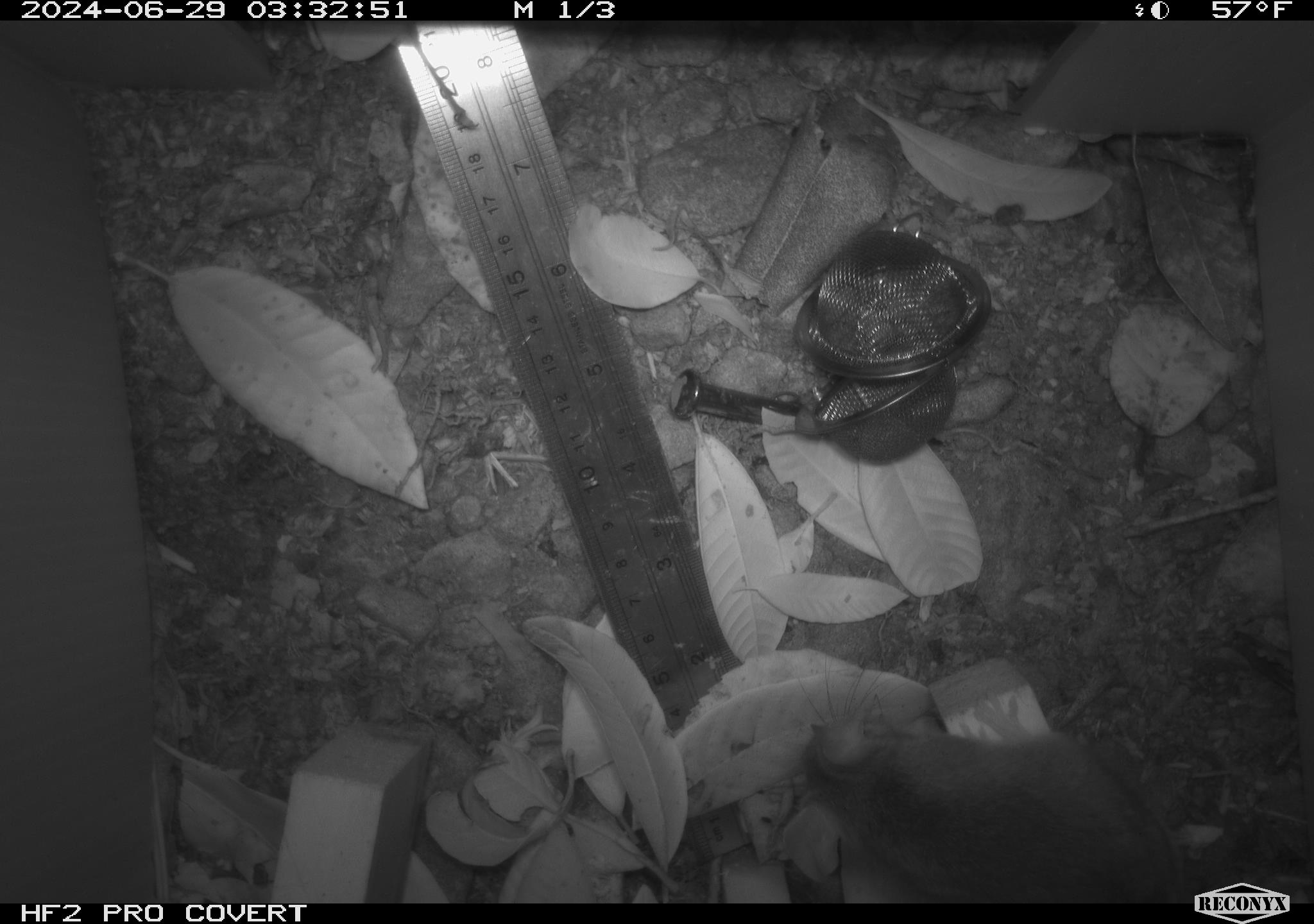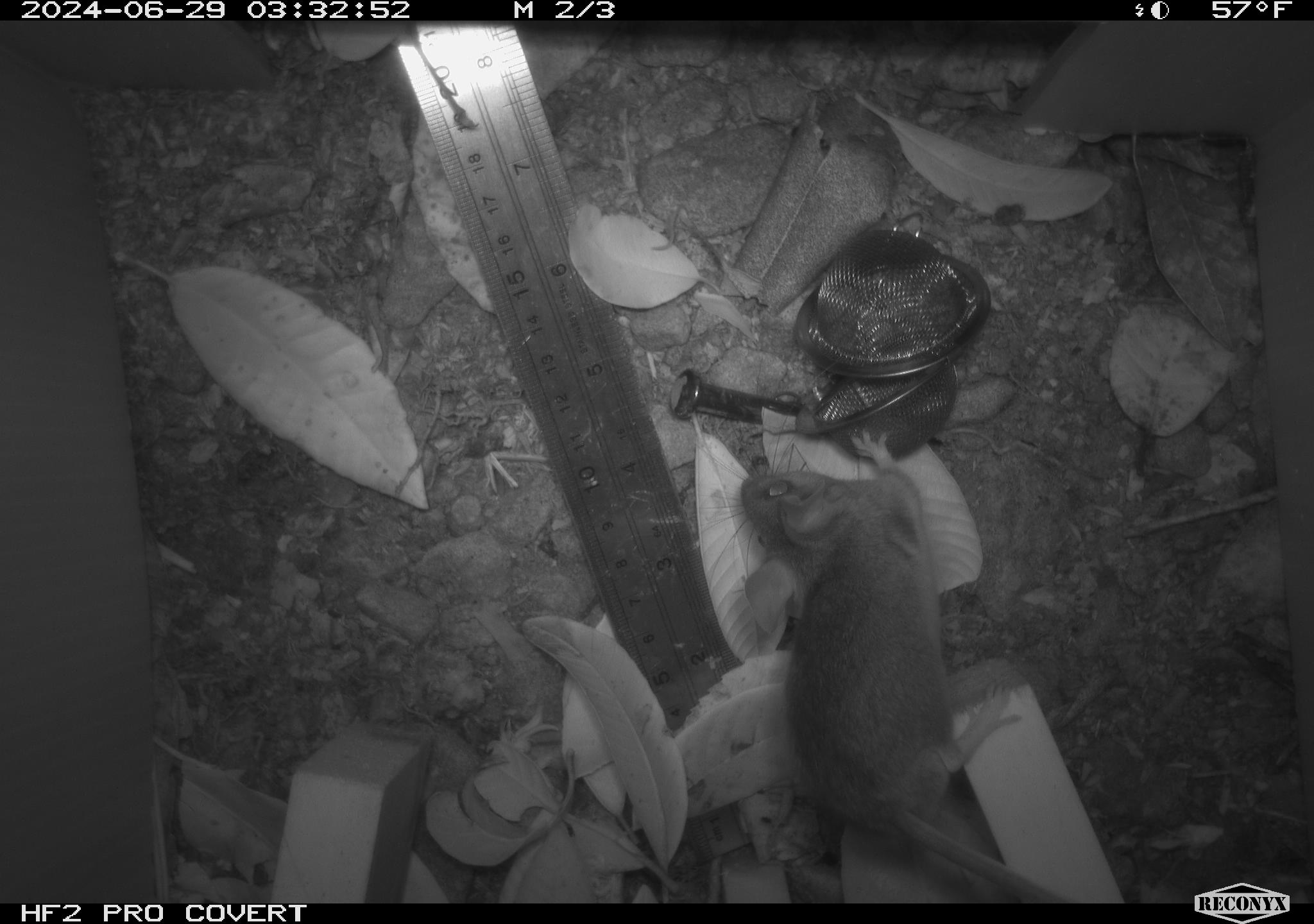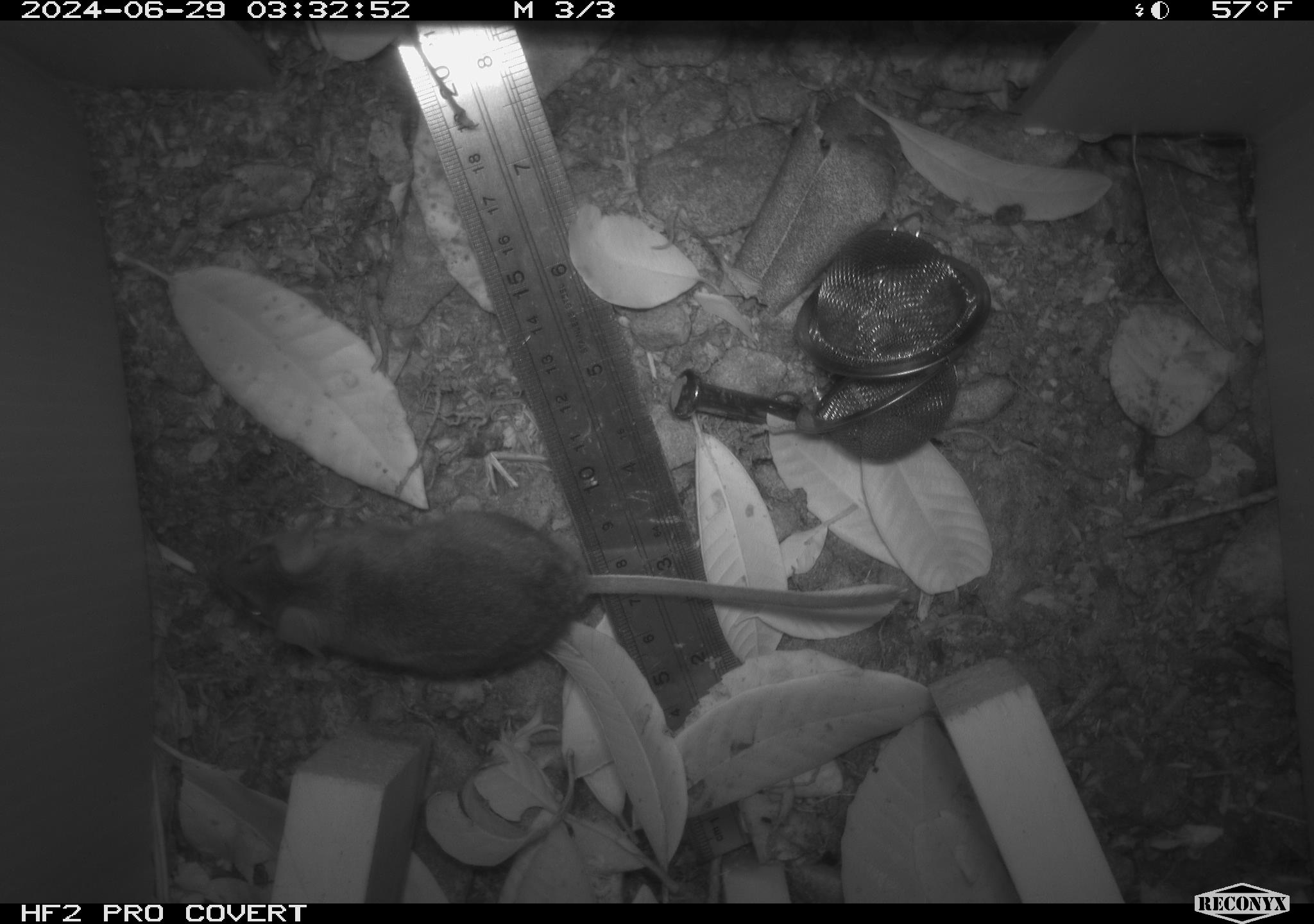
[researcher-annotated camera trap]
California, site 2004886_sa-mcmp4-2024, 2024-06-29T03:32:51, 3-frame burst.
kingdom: Animalia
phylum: Chordata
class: Mammalia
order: Rodentia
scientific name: Rodentia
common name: mouse species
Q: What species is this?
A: Mouse species (Rodentia).